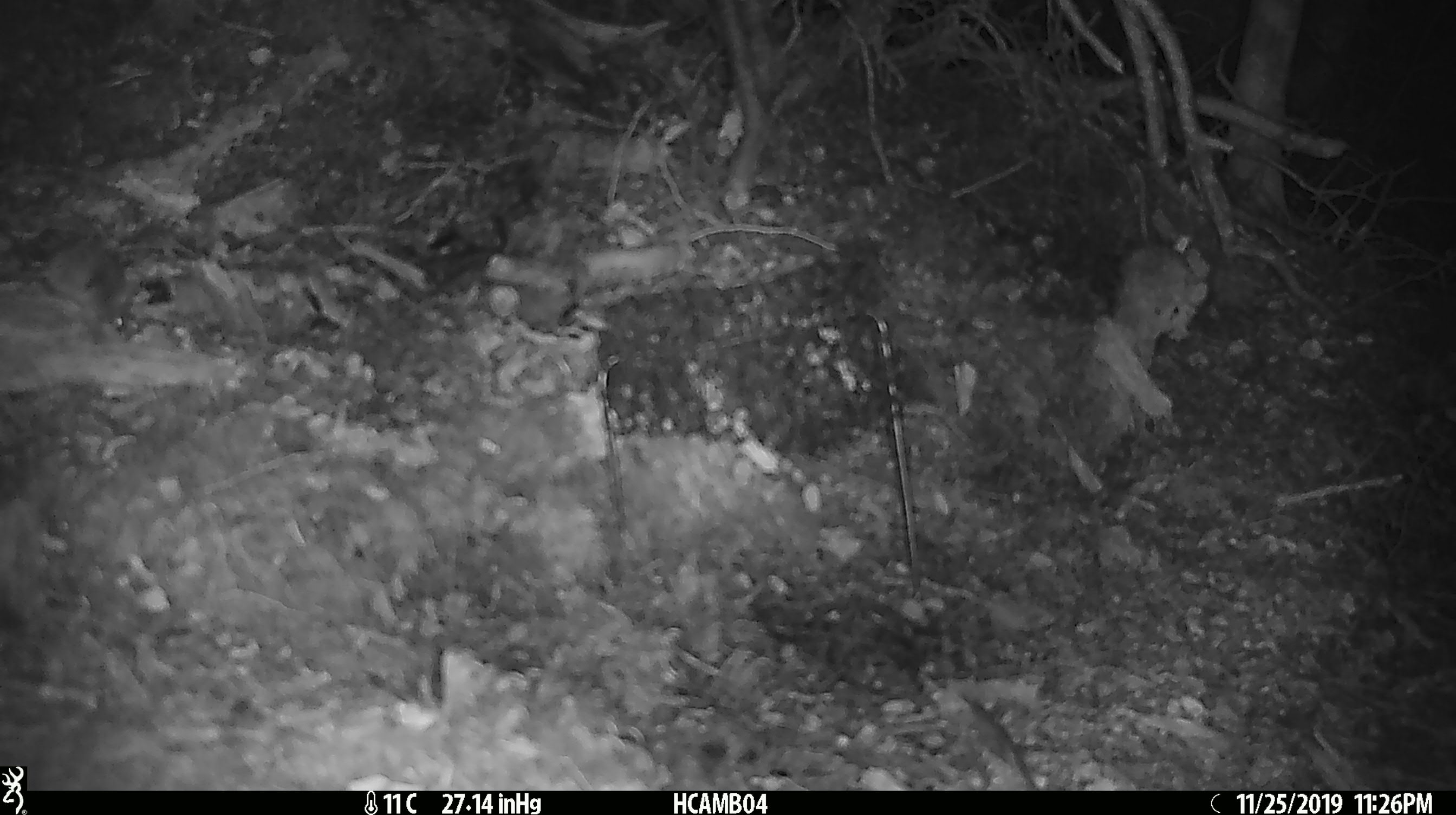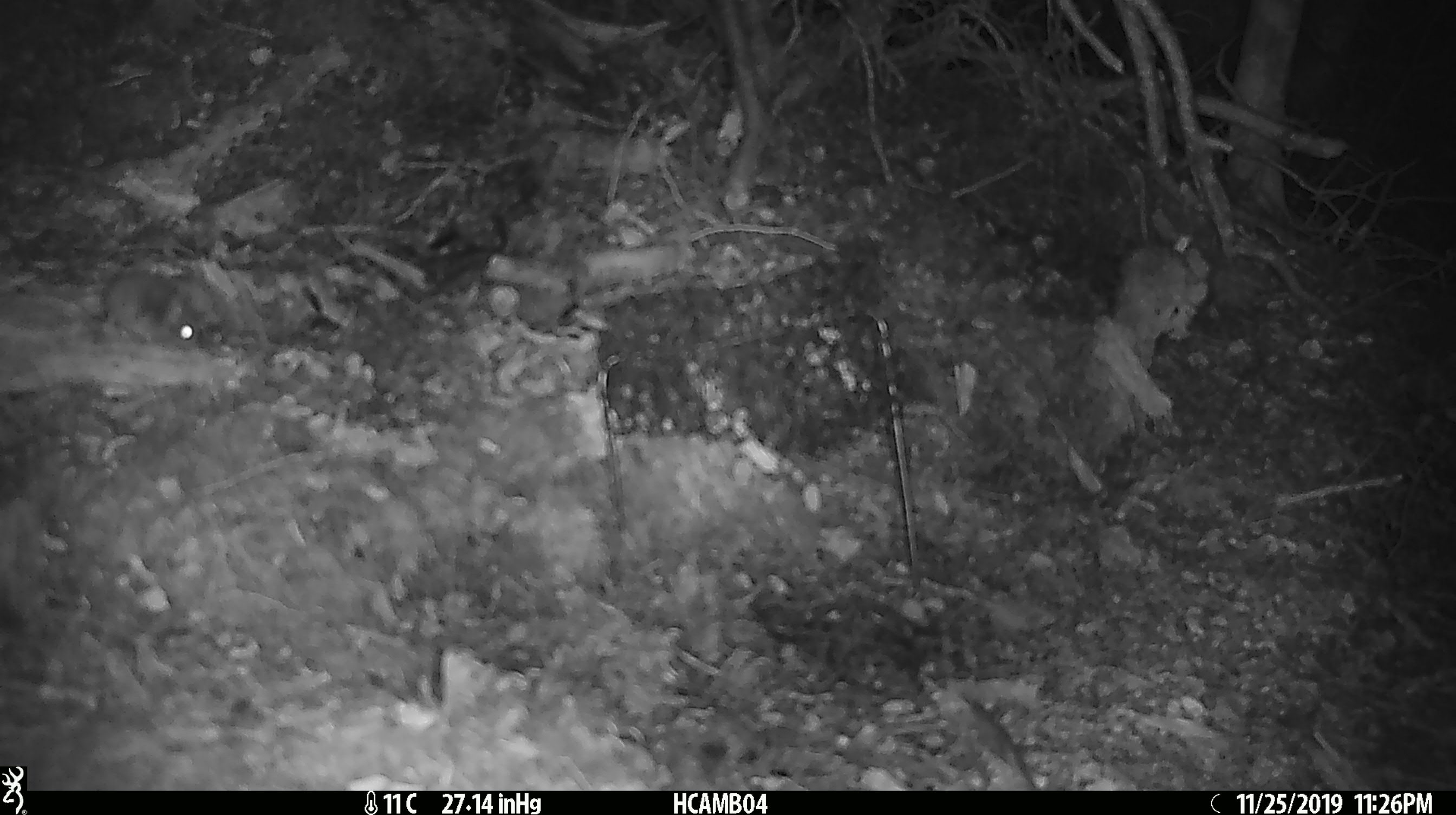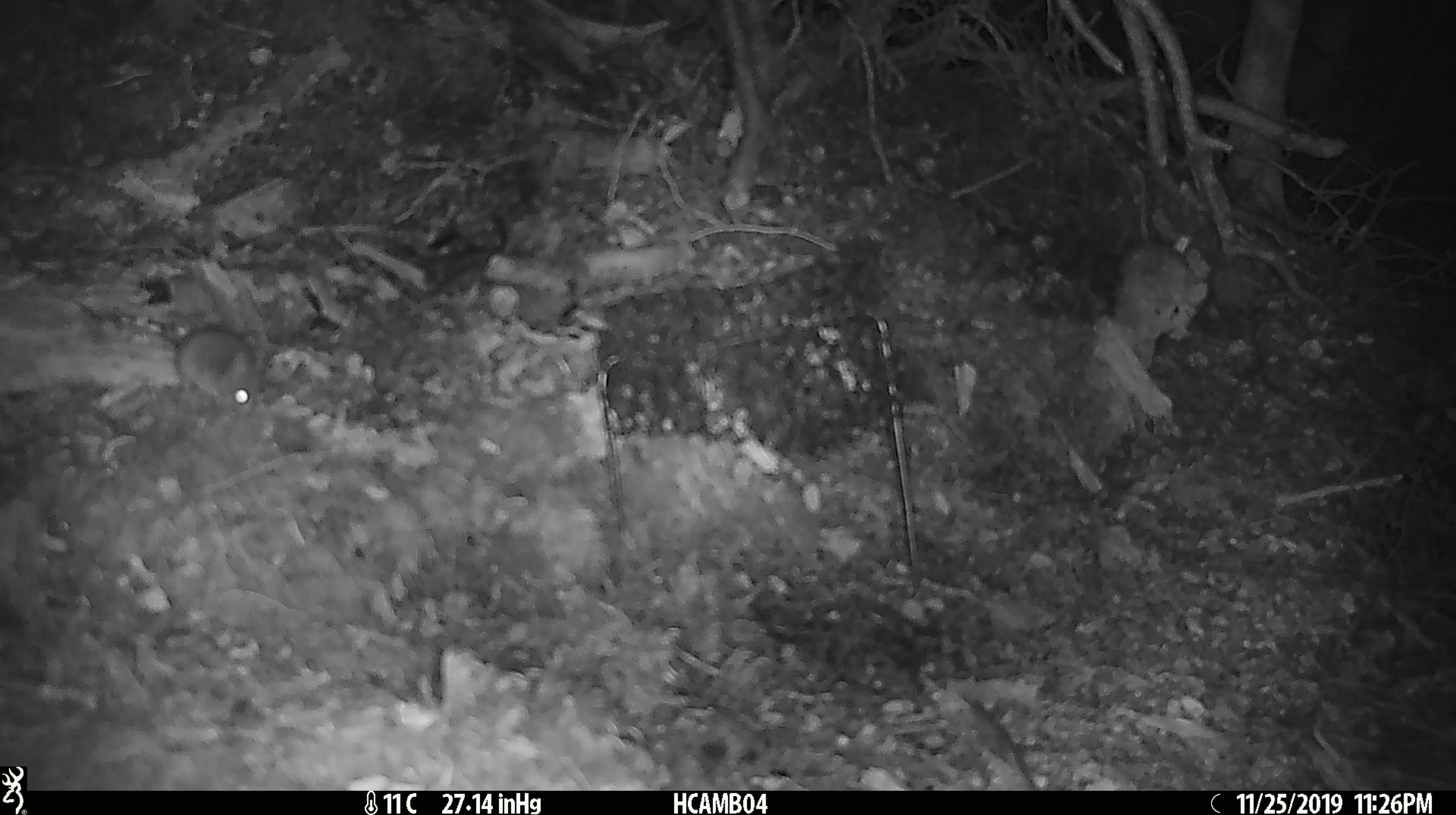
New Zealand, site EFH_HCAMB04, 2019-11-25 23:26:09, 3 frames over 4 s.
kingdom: Animalia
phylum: Chordata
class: Mammalia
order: Rodentia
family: Muridae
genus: Mus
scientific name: Mus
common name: mouse